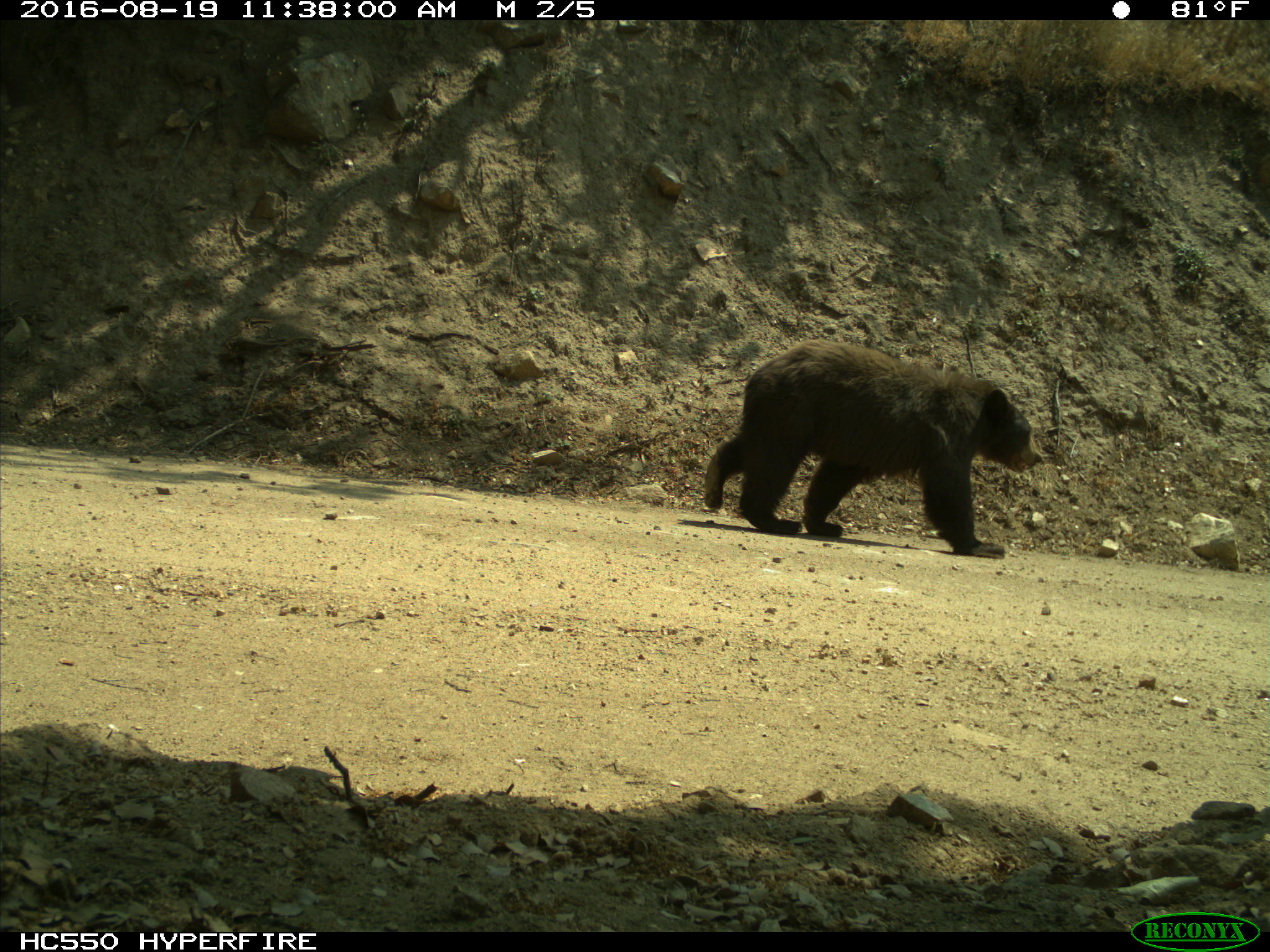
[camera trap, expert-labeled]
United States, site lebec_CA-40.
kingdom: Animalia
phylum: Chordata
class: Mammalia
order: Carnivora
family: Ursidae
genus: Ursus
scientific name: Ursus americanus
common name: american black bear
Ursus americanus (american black bear).